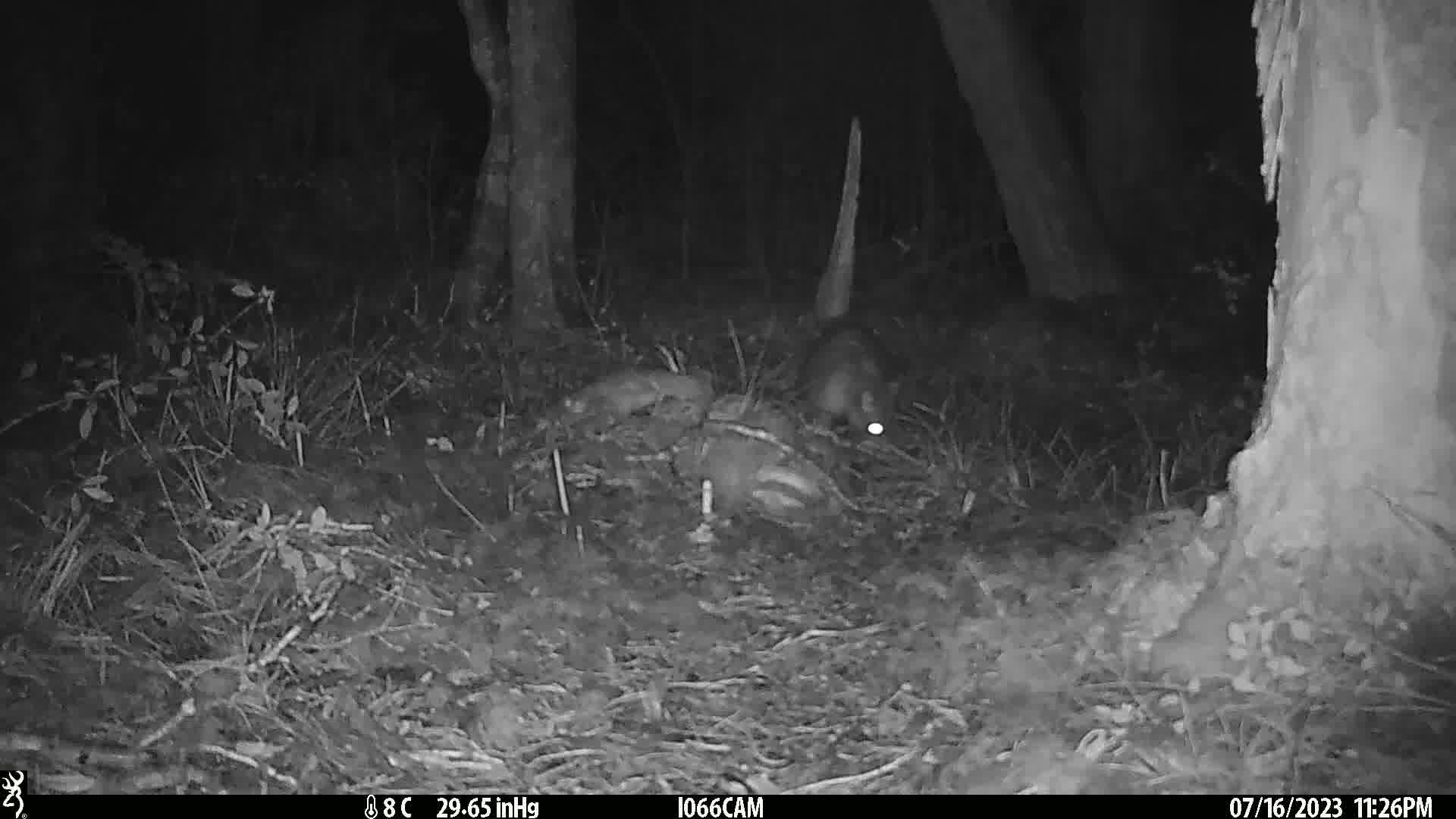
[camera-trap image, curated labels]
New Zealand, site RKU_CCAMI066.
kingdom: Animalia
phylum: Chordata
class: Mammalia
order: Diprotodontia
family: Phalangeridae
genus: Trichosurus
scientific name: Trichosurus vulpecula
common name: common brushtail possum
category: possum